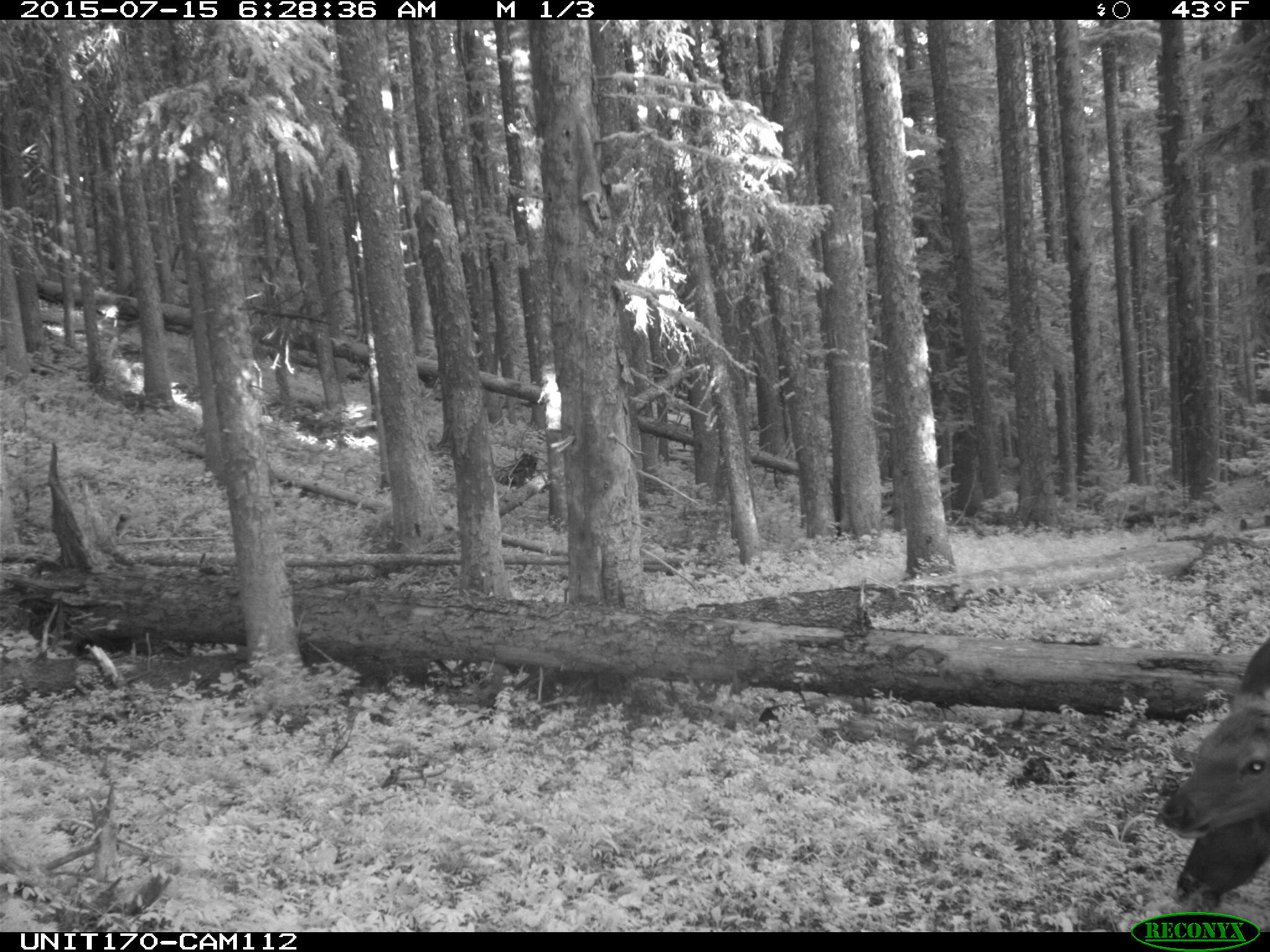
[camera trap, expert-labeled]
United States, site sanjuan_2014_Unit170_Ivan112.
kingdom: Animalia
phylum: Chordata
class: Mammalia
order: Artiodactyla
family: Cervidae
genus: Cervus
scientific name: Cervus elaphus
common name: red deer